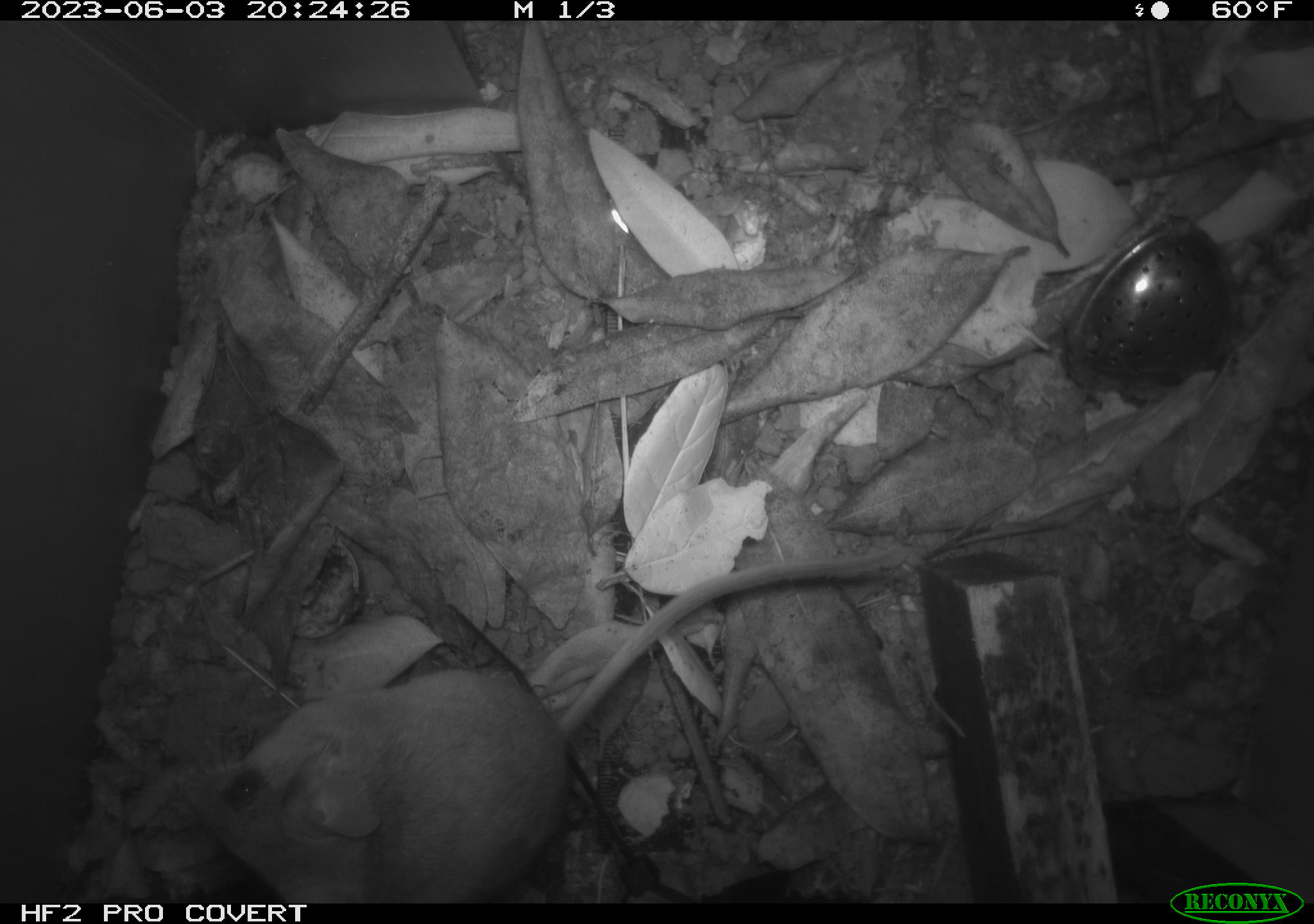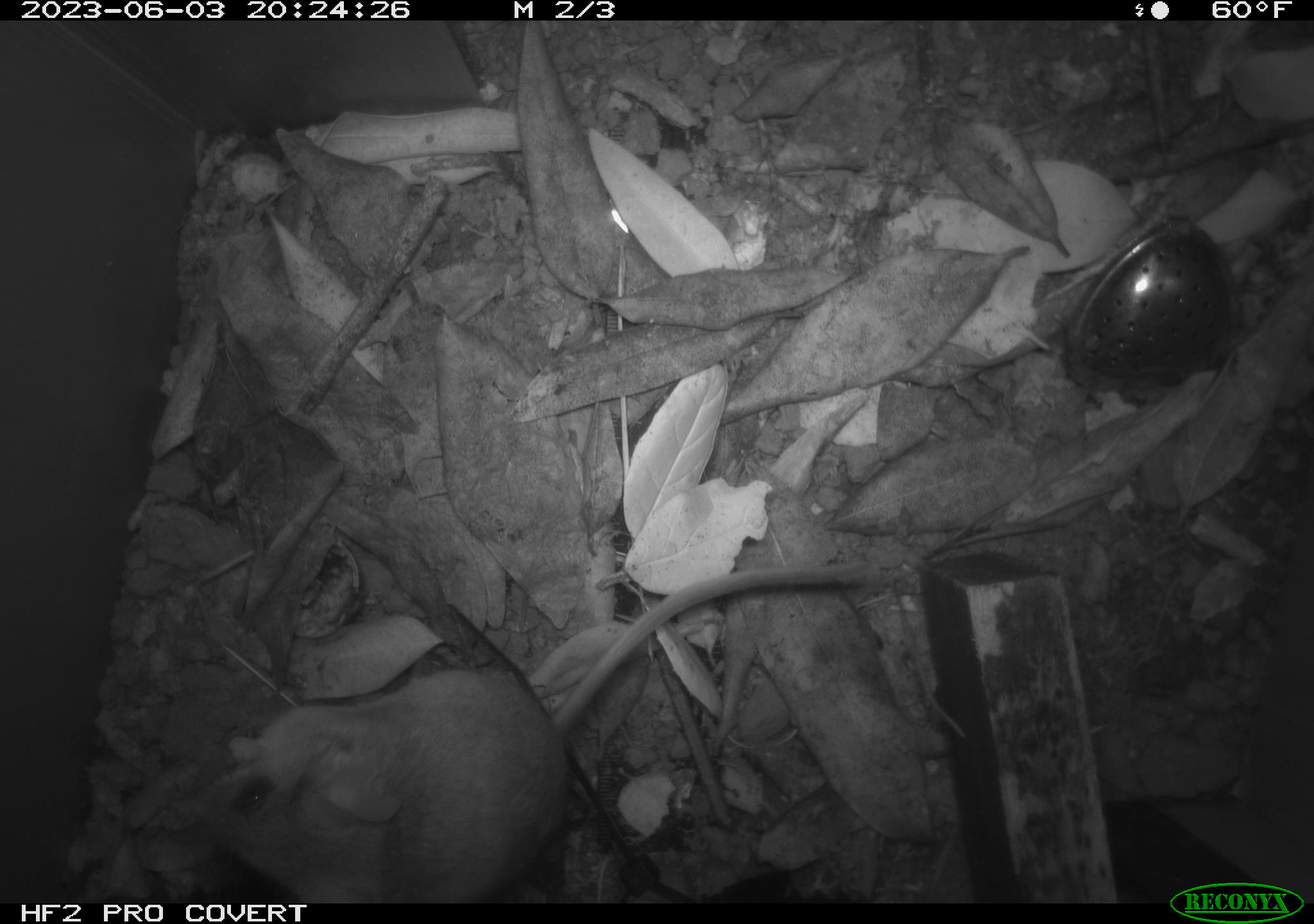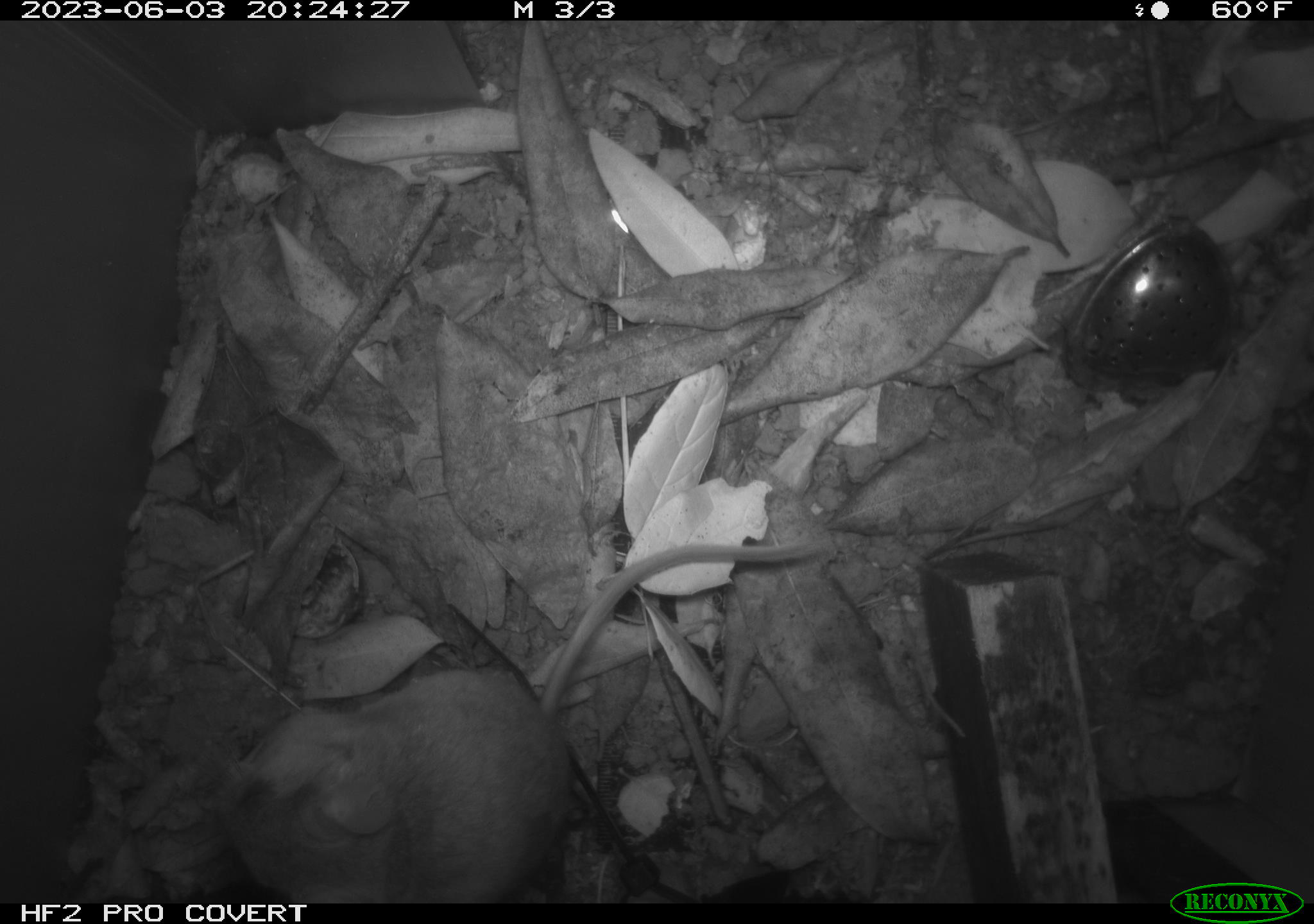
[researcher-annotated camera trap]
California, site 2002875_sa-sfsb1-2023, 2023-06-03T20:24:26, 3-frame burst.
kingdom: Animalia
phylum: Chordata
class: Mammalia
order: Rodentia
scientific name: Rodentia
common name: mouse species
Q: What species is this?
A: Mouse species (Rodentia).